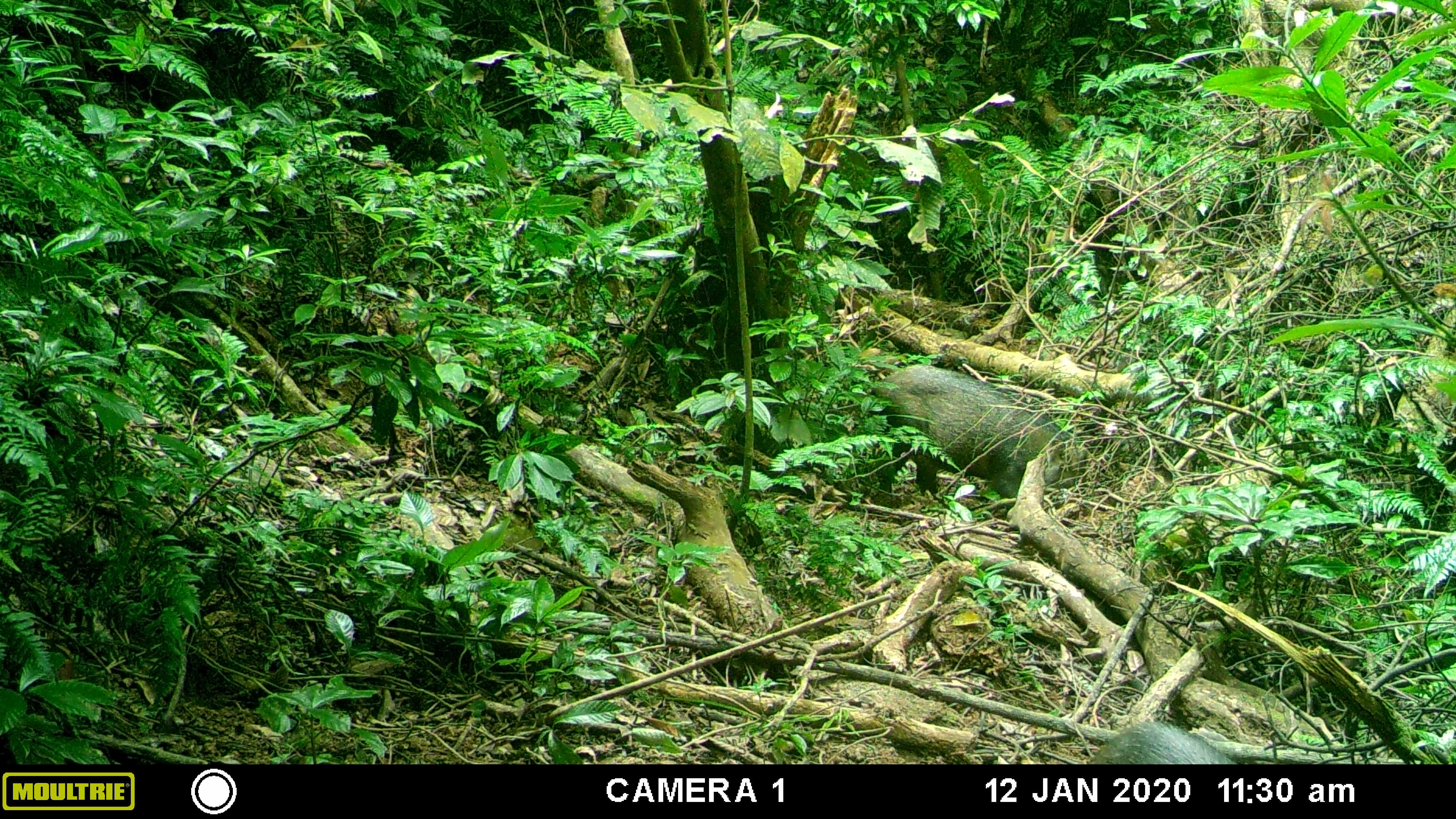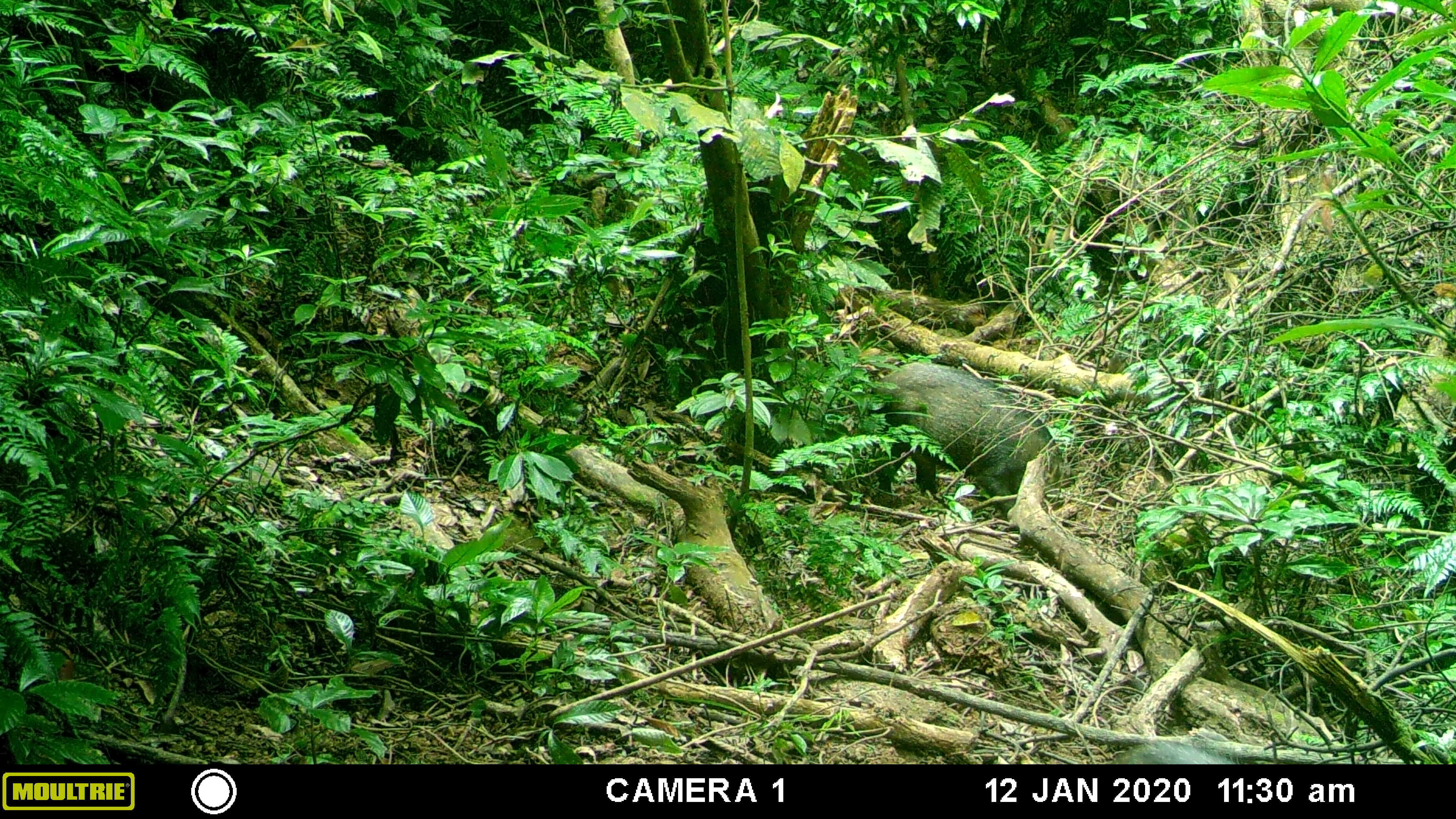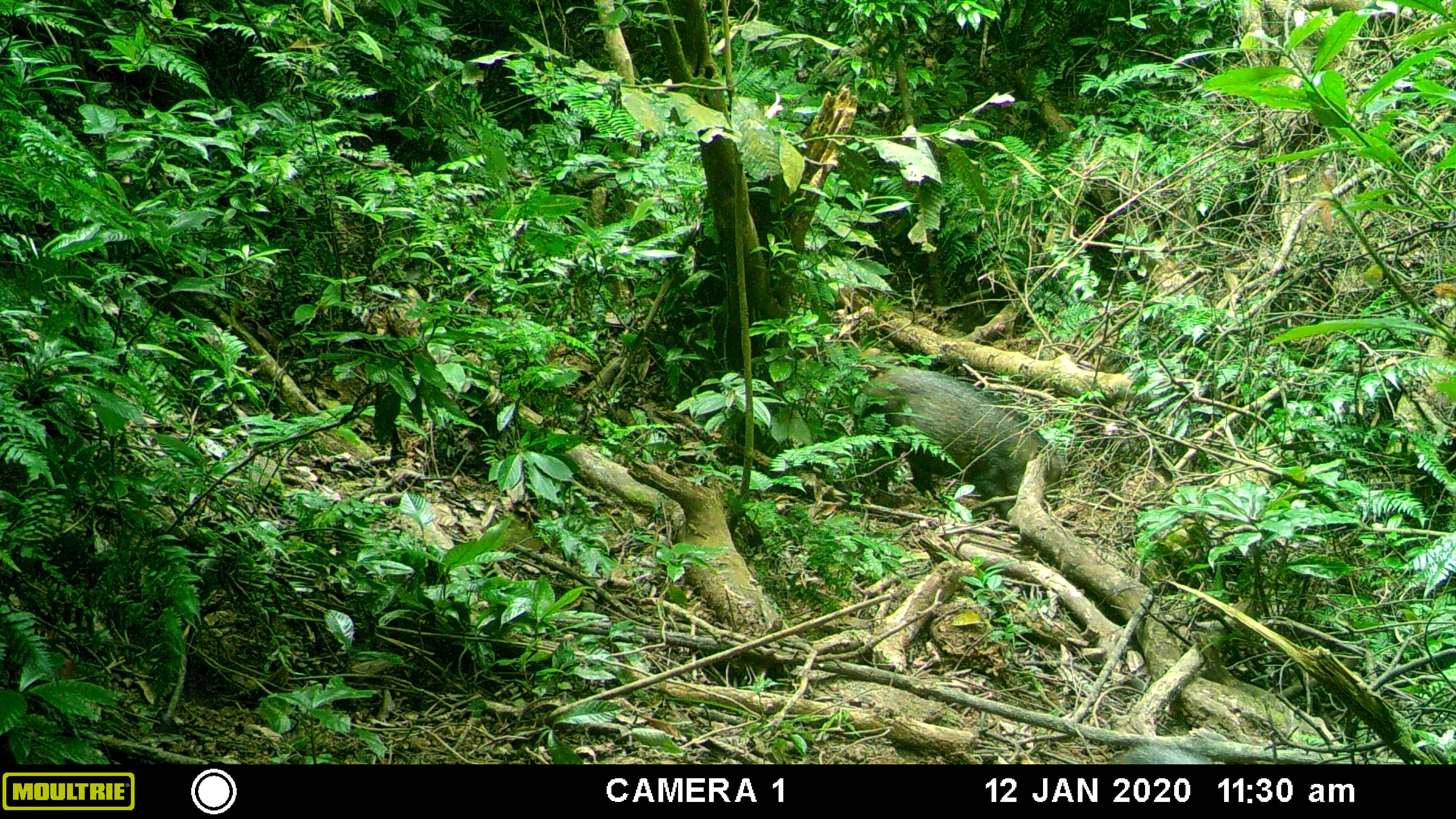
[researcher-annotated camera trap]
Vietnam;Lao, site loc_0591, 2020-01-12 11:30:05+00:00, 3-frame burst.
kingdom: Animalia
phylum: Chordata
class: Mammalia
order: Artiodactyla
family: Suidae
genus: Sus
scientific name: Sus scrofa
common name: eurasian wild pig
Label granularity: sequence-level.